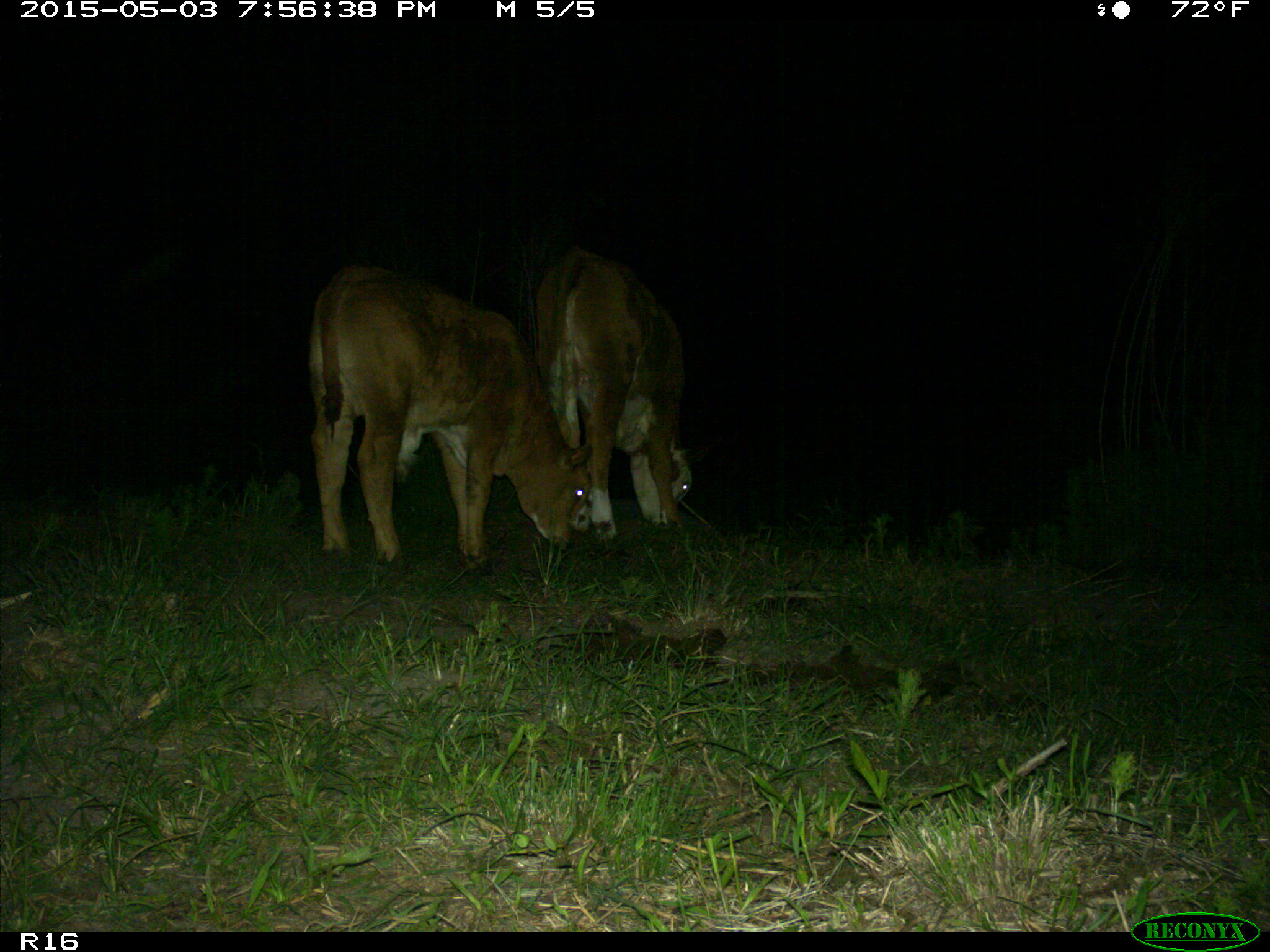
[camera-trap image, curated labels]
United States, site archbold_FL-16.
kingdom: Animalia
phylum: Chordata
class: Mammalia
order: Artiodactyla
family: Bovidae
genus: Bos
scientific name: Bos taurus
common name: domestic cow